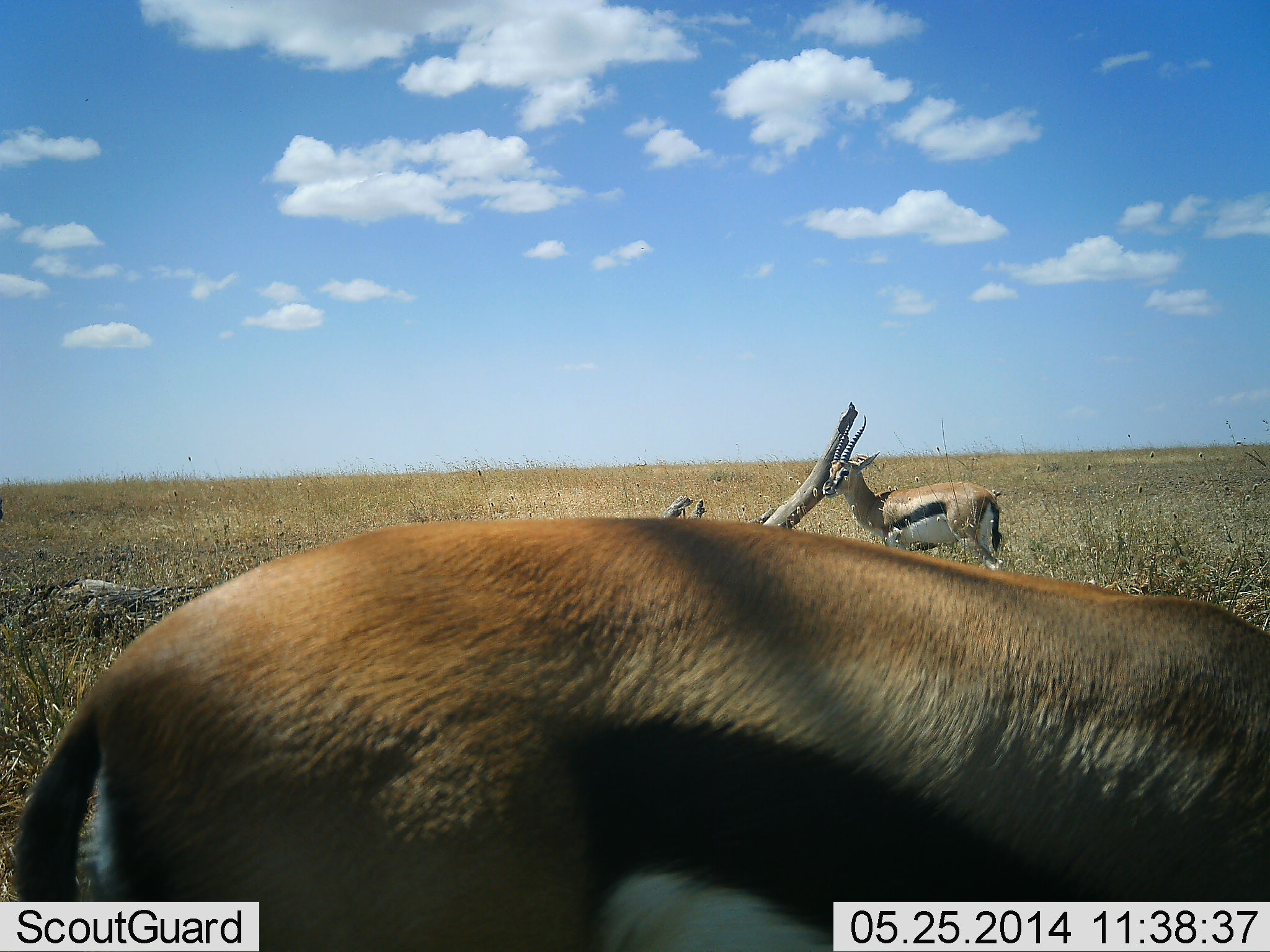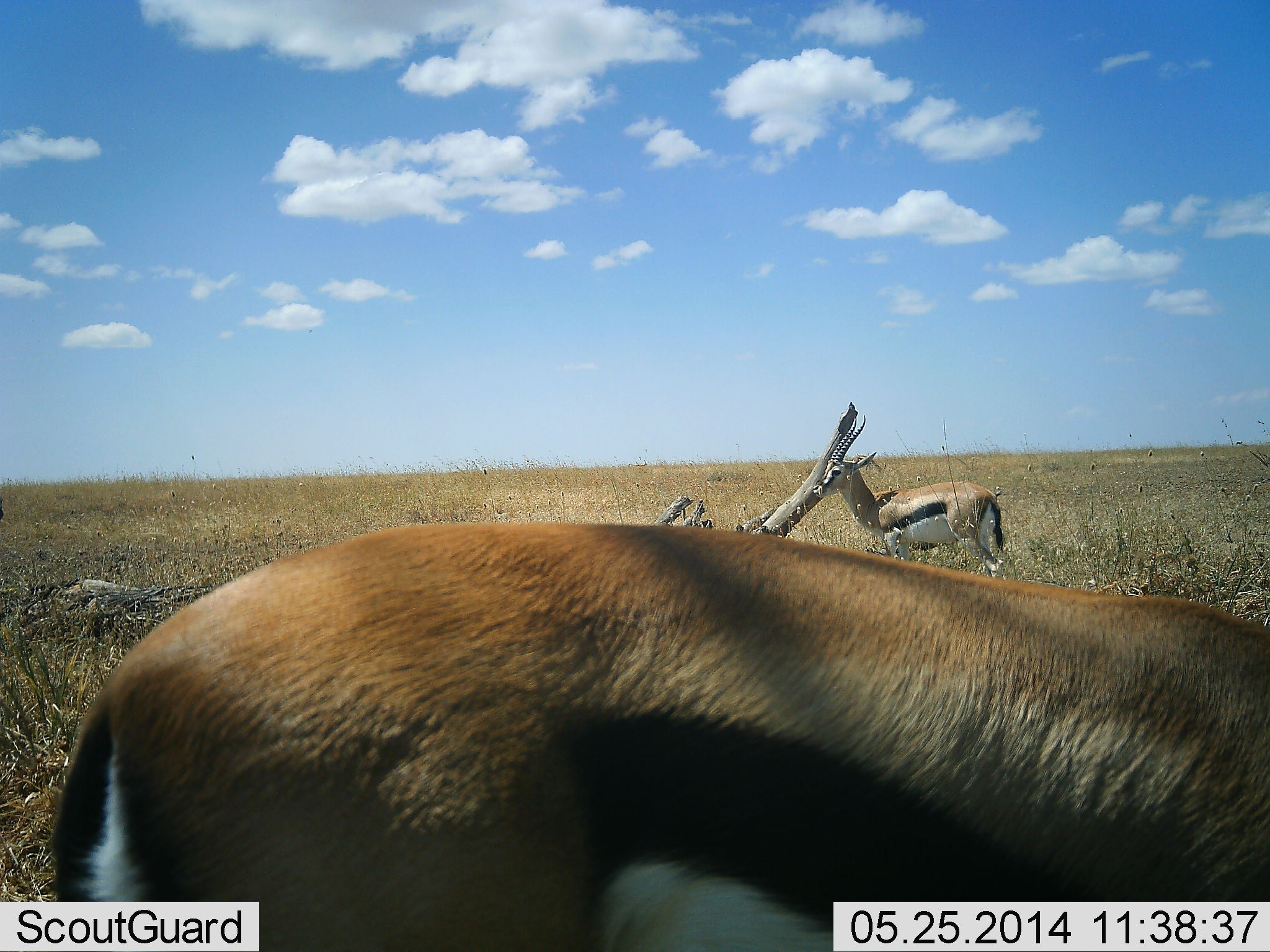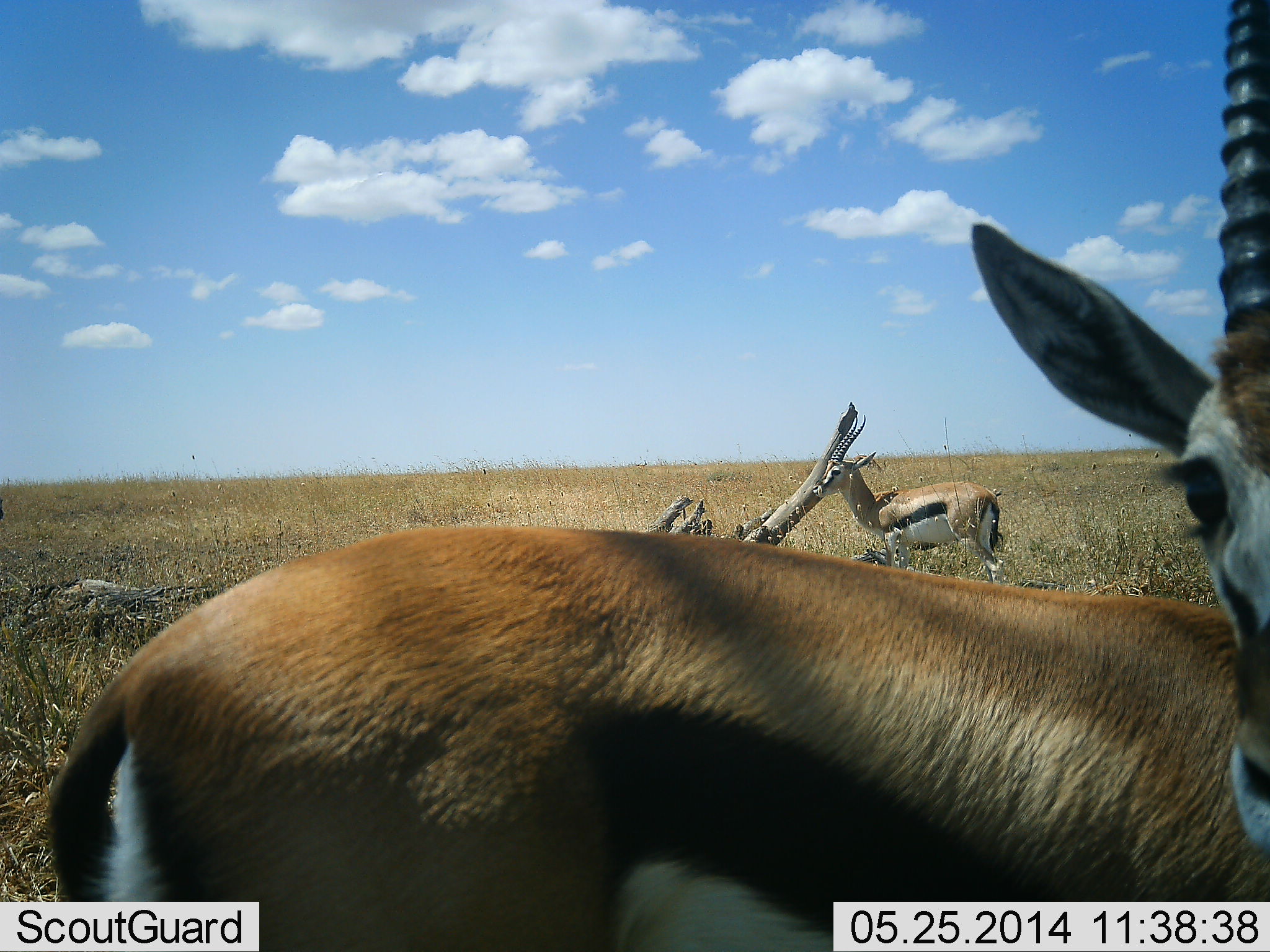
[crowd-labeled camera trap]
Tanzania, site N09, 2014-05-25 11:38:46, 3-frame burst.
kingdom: Animalia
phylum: Chordata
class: Mammalia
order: Artiodactyla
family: Bovidae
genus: Eudorcas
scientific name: Eudorcas thomsonii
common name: thomson's gazelle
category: gazellethomsons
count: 2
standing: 88%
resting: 3%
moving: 11%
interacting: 0%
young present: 0%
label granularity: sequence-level